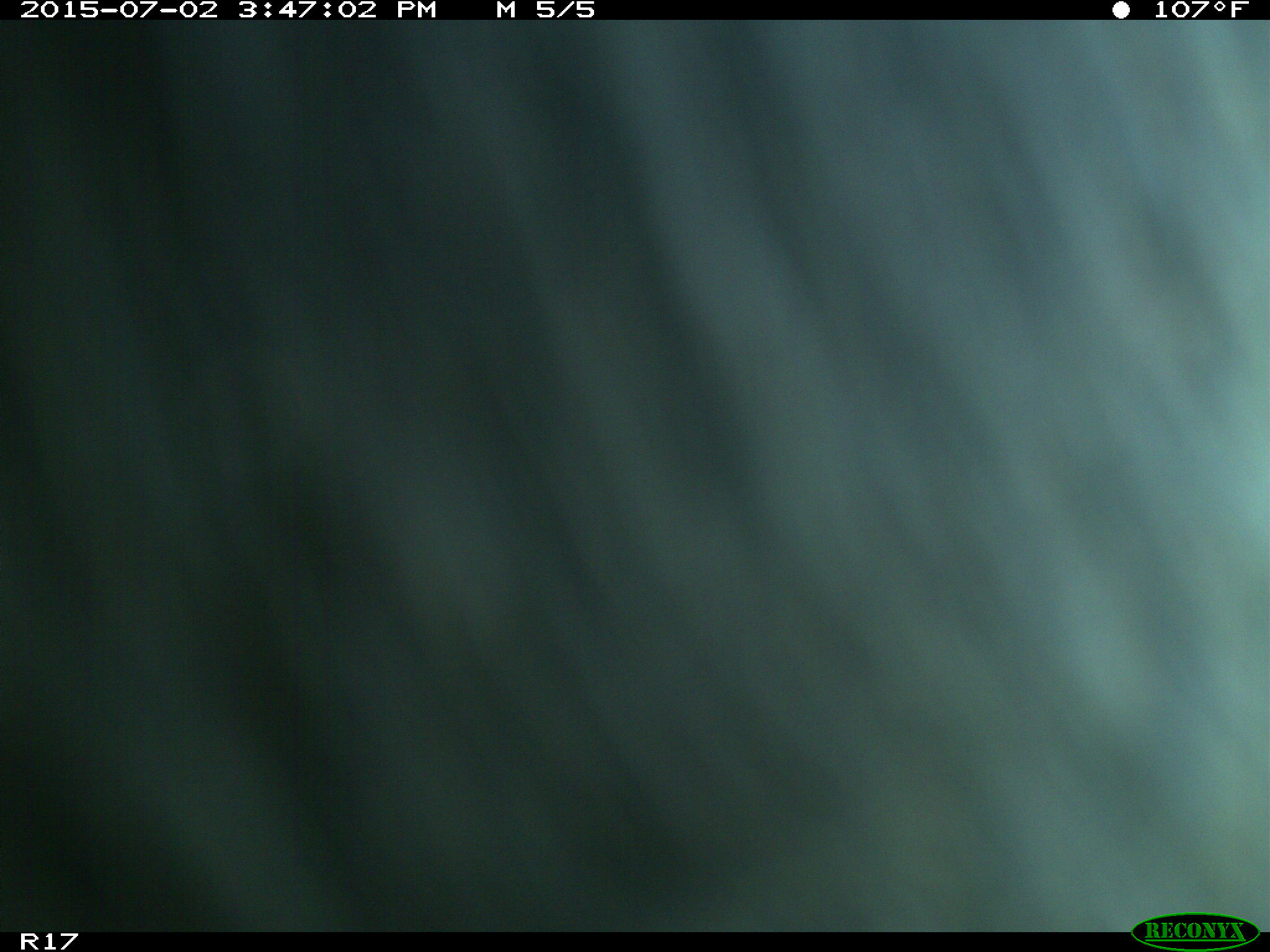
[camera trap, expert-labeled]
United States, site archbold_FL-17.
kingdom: Animalia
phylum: Chordata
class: Mammalia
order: Artiodactyla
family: Bovidae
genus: Bos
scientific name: Bos taurus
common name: domestic cow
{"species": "Bos taurus (domestic cow)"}